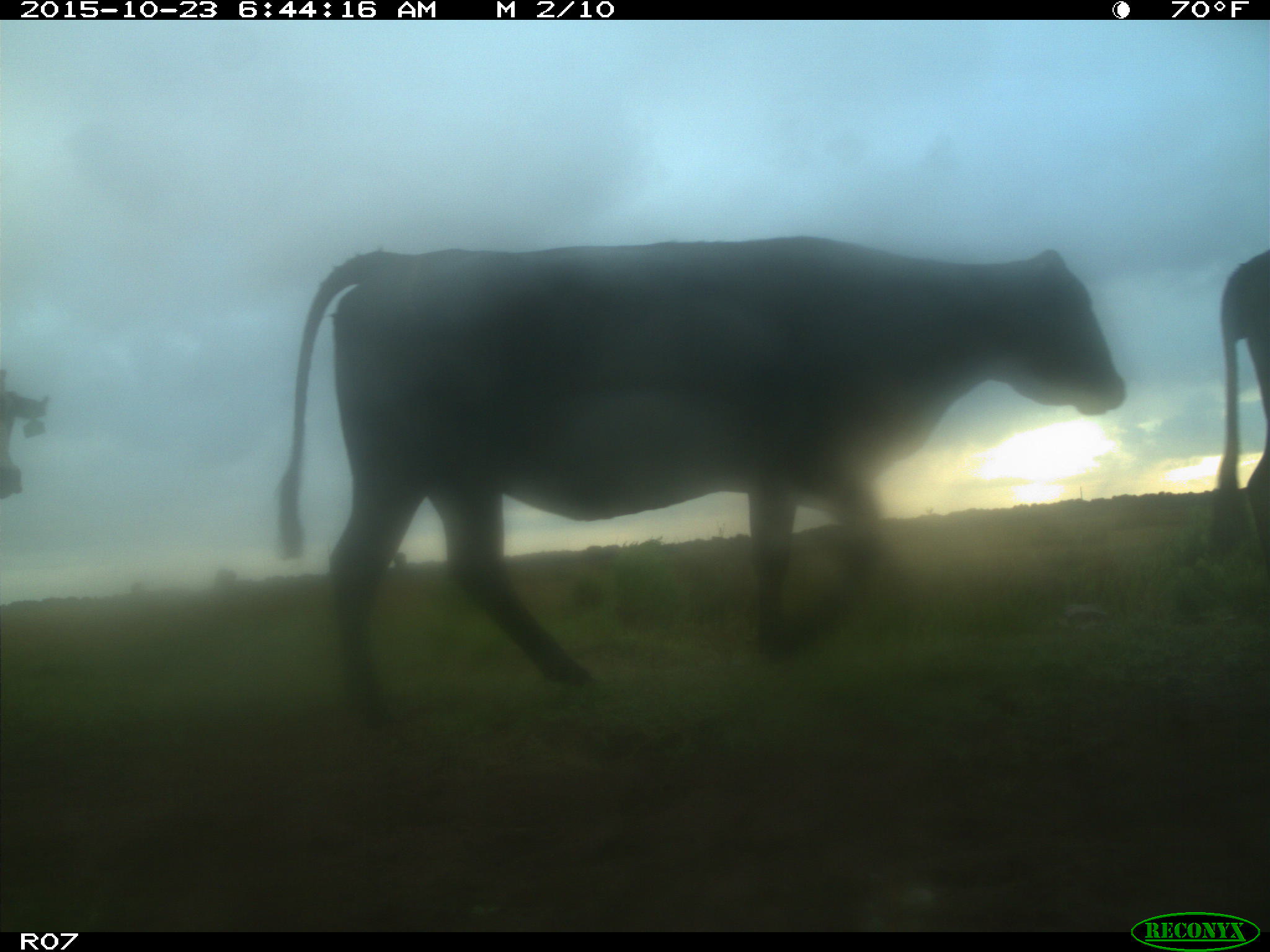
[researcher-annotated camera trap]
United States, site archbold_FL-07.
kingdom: Animalia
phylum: Chordata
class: Mammalia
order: Artiodactyla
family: Bovidae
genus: Bos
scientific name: Bos taurus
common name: domestic cow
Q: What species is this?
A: Bos taurus (domestic cow).